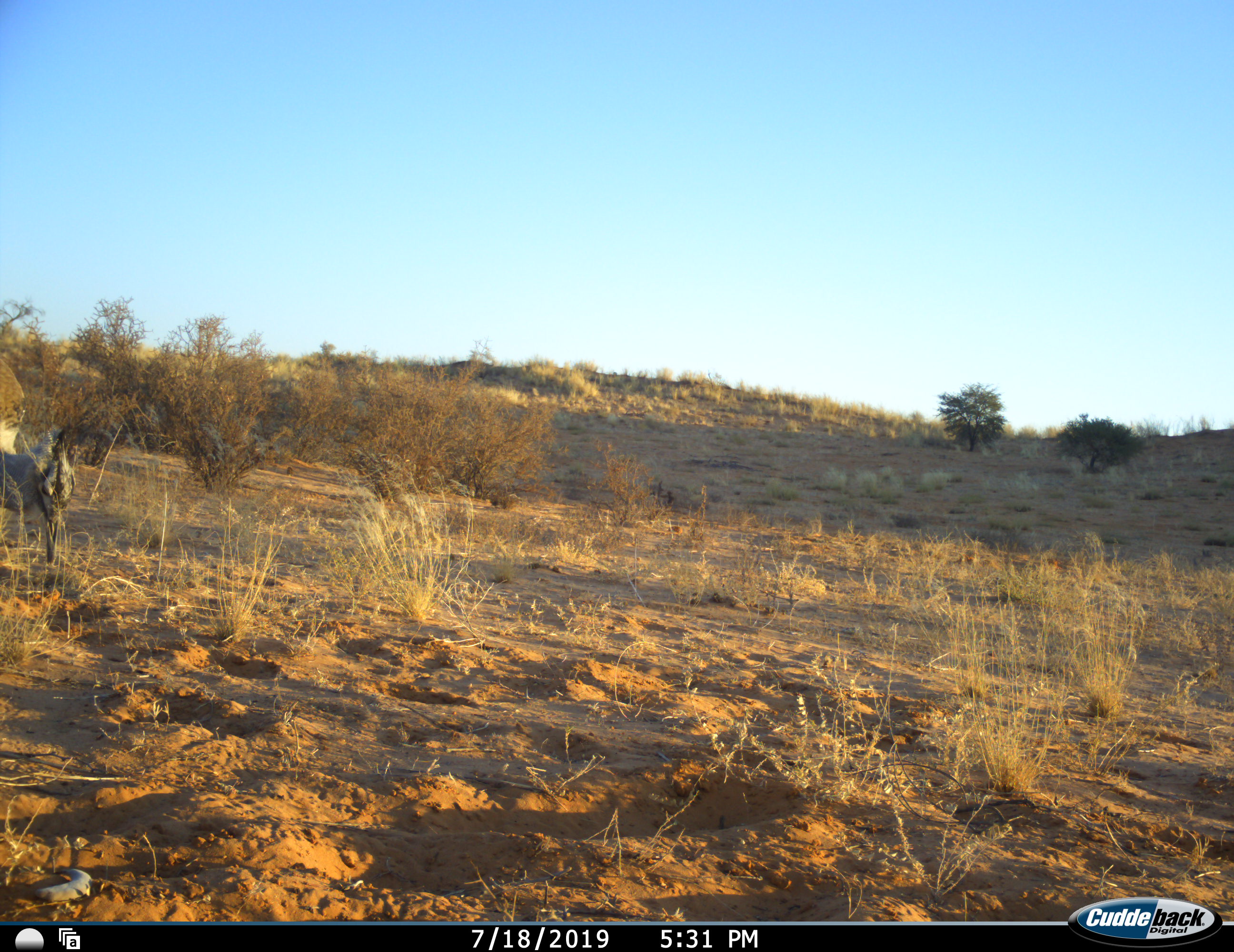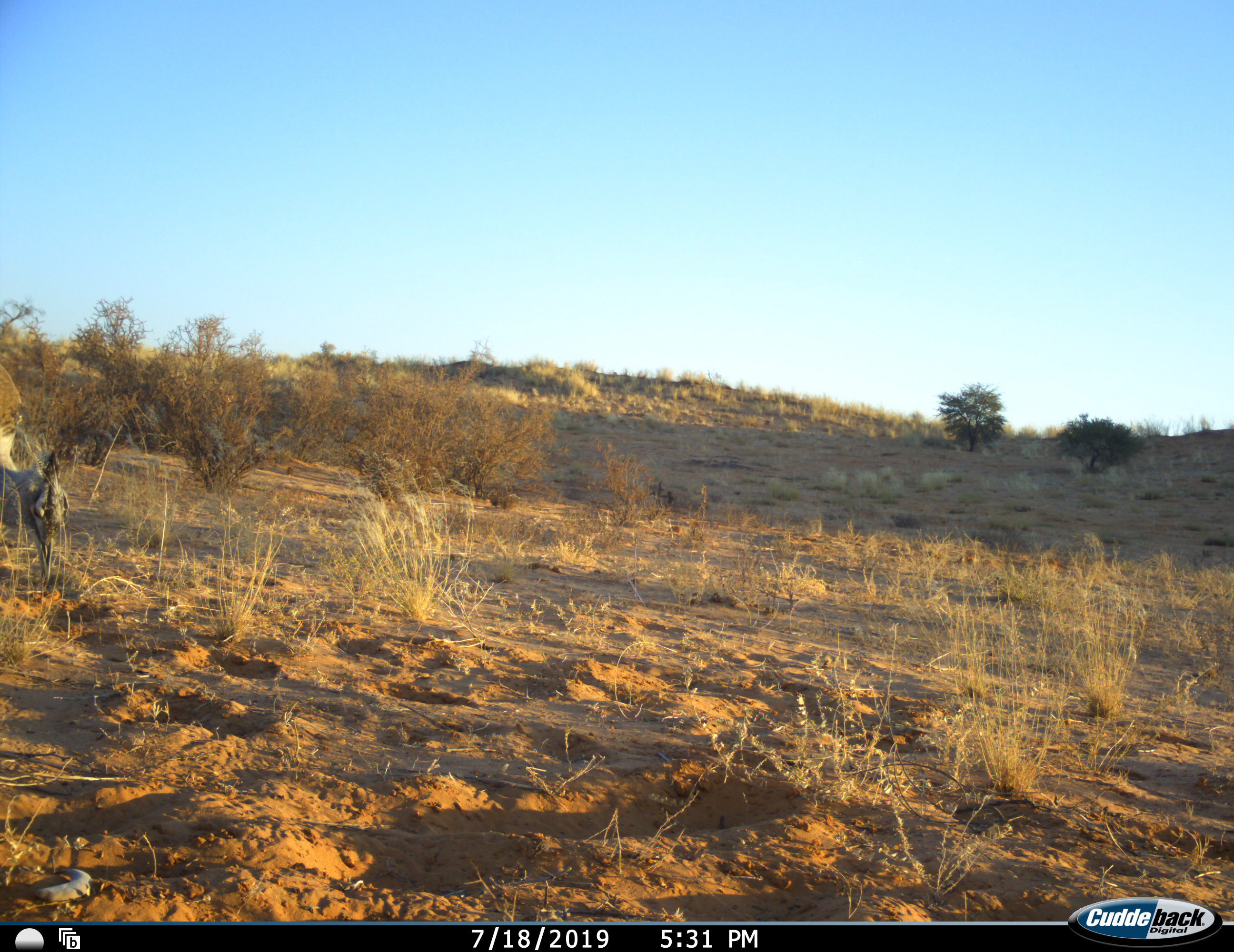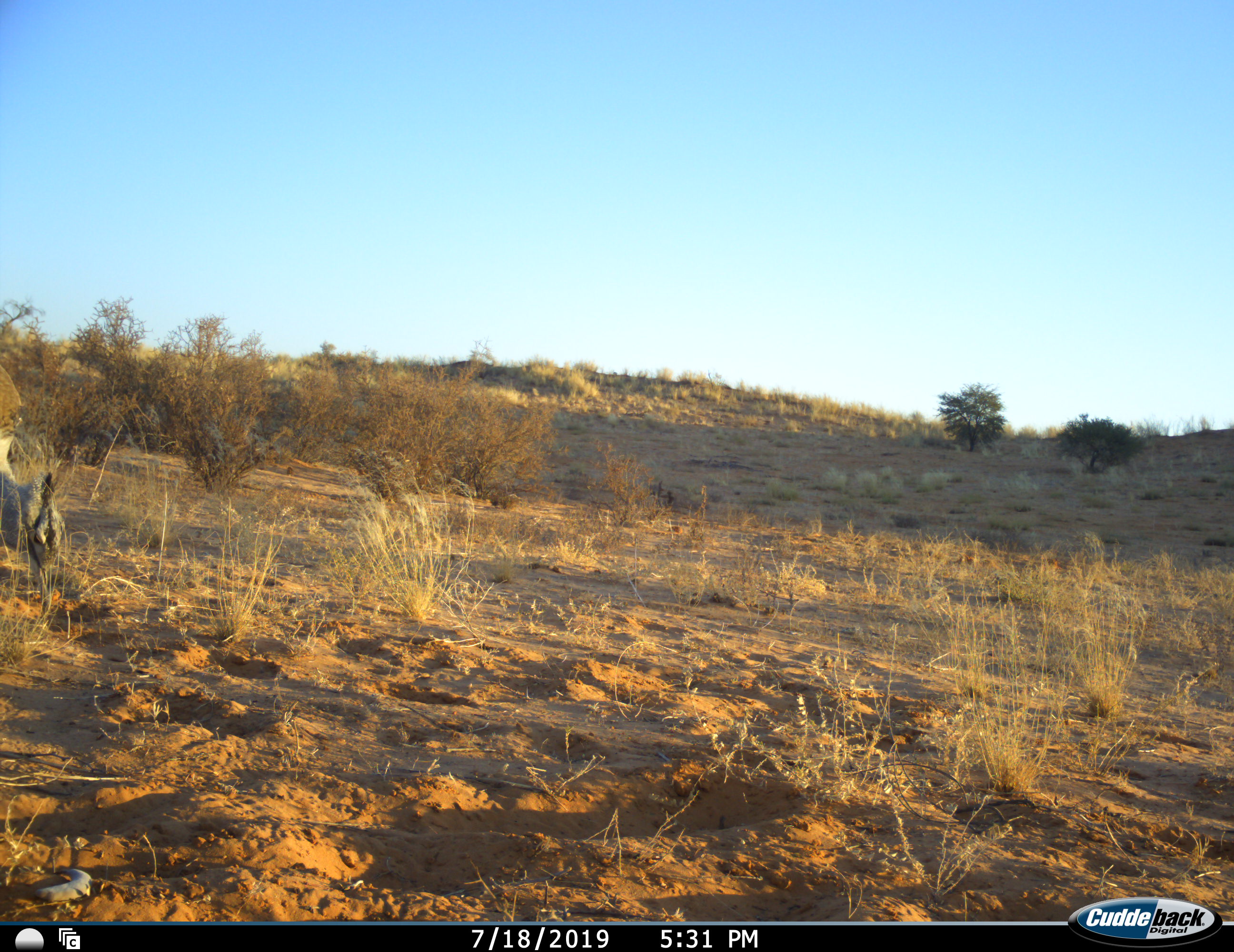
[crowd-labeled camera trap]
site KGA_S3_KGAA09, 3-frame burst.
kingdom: Animalia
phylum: Chordata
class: Aves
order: Otidiformes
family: Otididae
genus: Ardeotis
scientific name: Ardeotis kori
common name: kori bustard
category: bustardkori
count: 1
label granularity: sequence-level